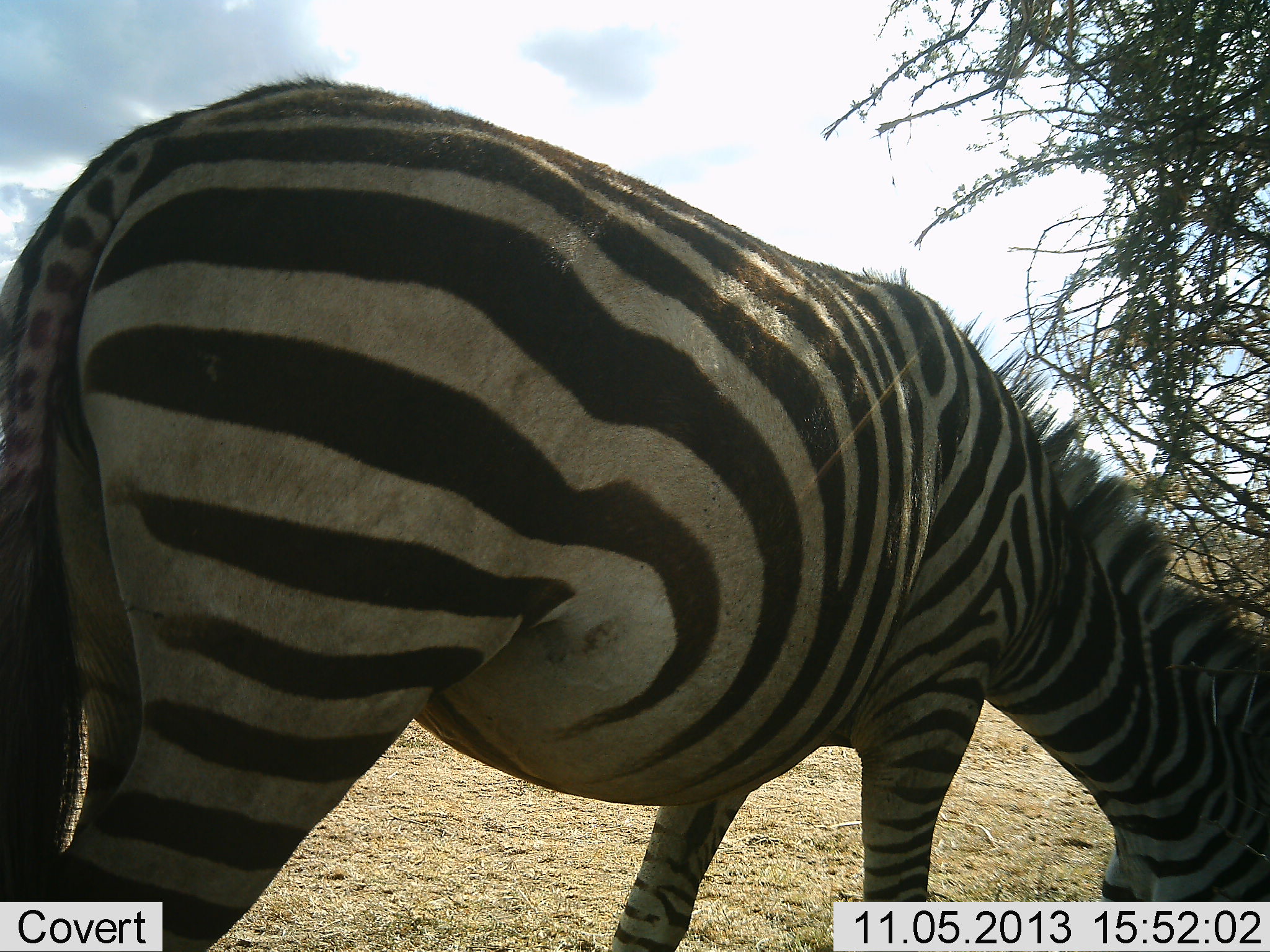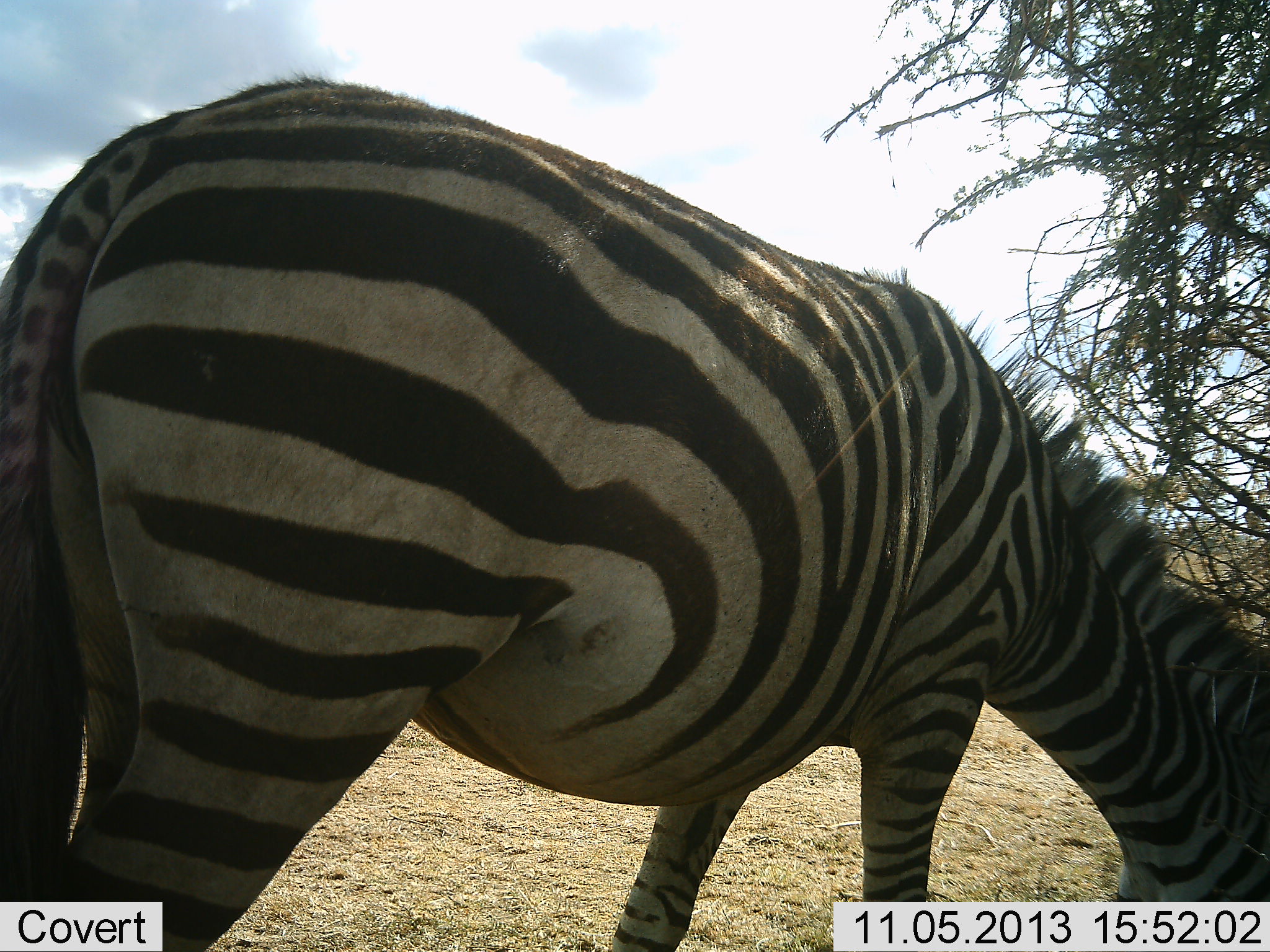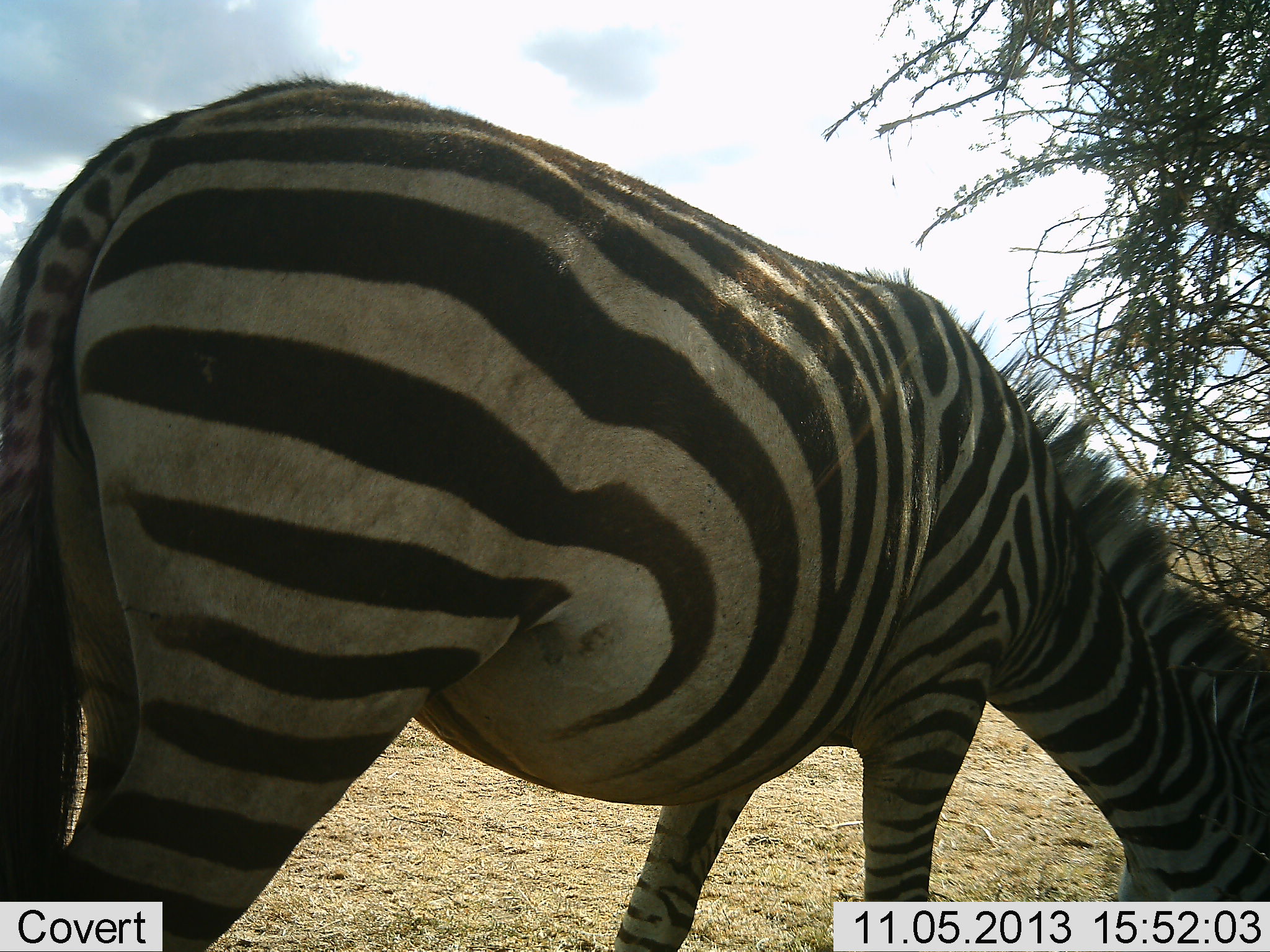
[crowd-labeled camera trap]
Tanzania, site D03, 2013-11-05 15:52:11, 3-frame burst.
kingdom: Animalia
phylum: Chordata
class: Mammalia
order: Perissodactyla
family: Equidae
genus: Equus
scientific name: Equus quagga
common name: plains zebra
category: zebra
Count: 1.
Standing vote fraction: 30%.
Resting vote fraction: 0%.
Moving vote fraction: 0%.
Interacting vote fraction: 0%.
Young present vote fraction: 0%.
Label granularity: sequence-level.